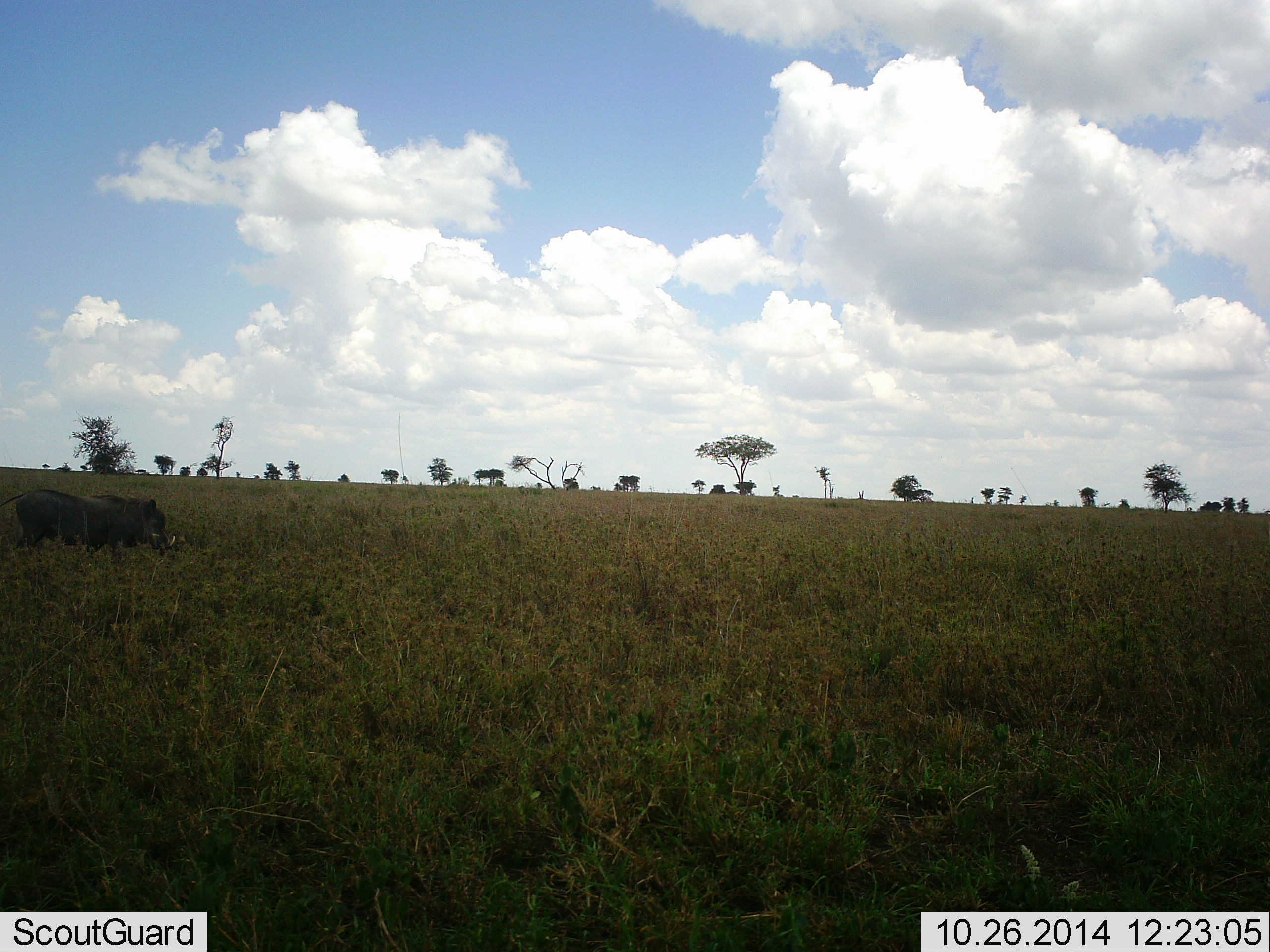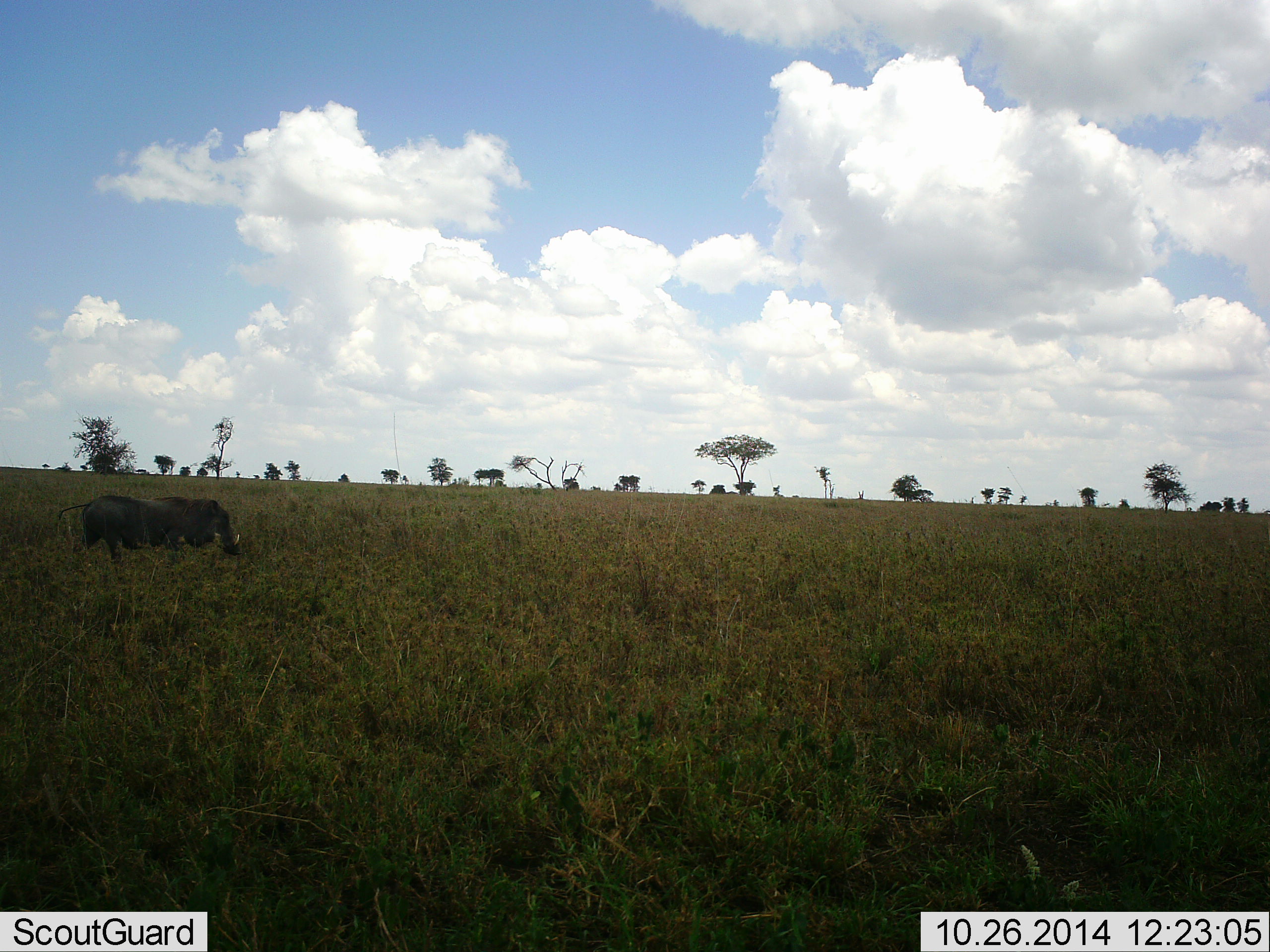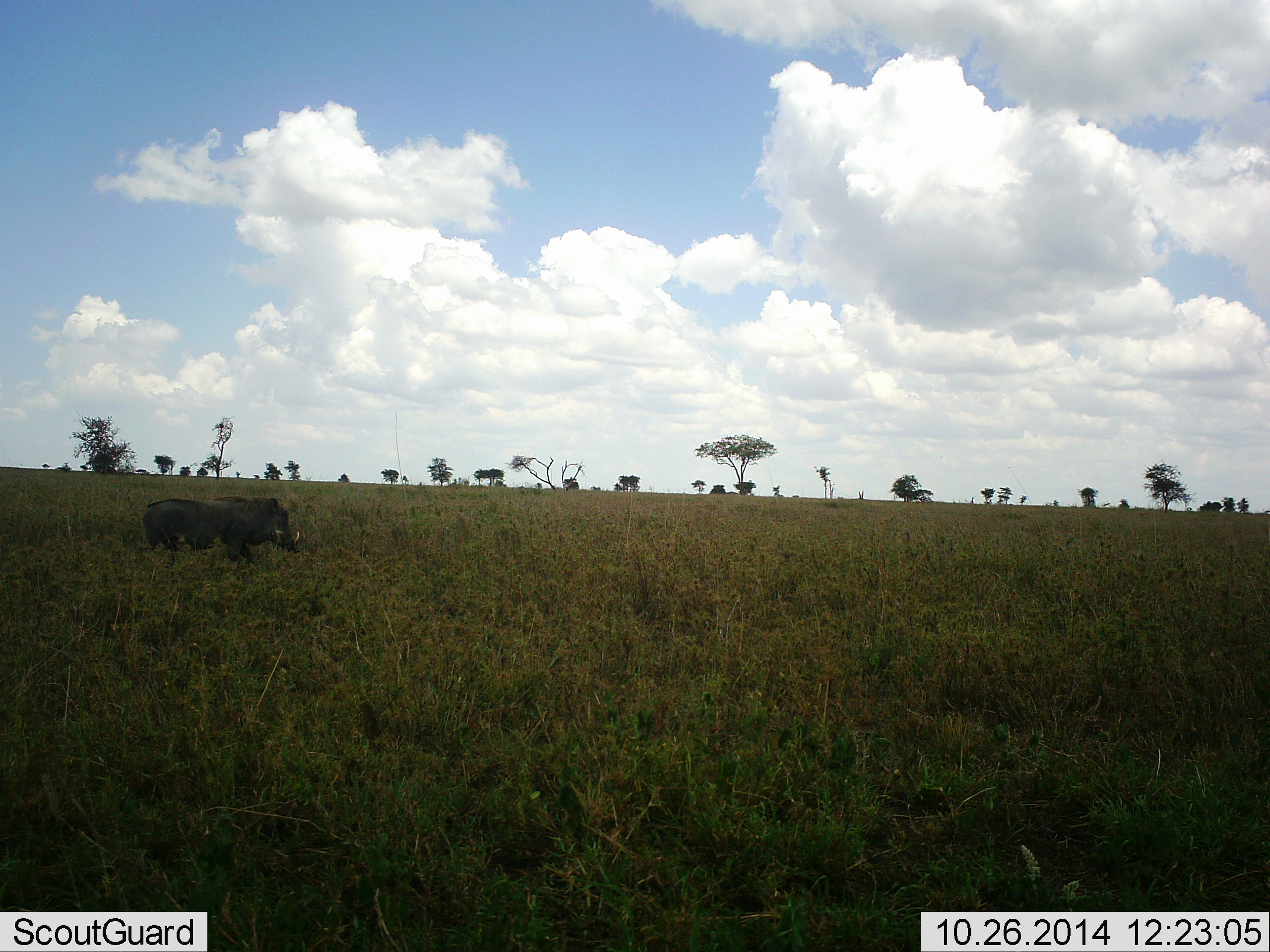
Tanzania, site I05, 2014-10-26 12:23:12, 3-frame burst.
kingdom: Animalia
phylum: Chordata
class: Mammalia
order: Artiodactyla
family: Suidae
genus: Phacochoerus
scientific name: Phacochoerus africanus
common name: warthog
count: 1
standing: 10%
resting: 0%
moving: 80%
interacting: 0%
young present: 0%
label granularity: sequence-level